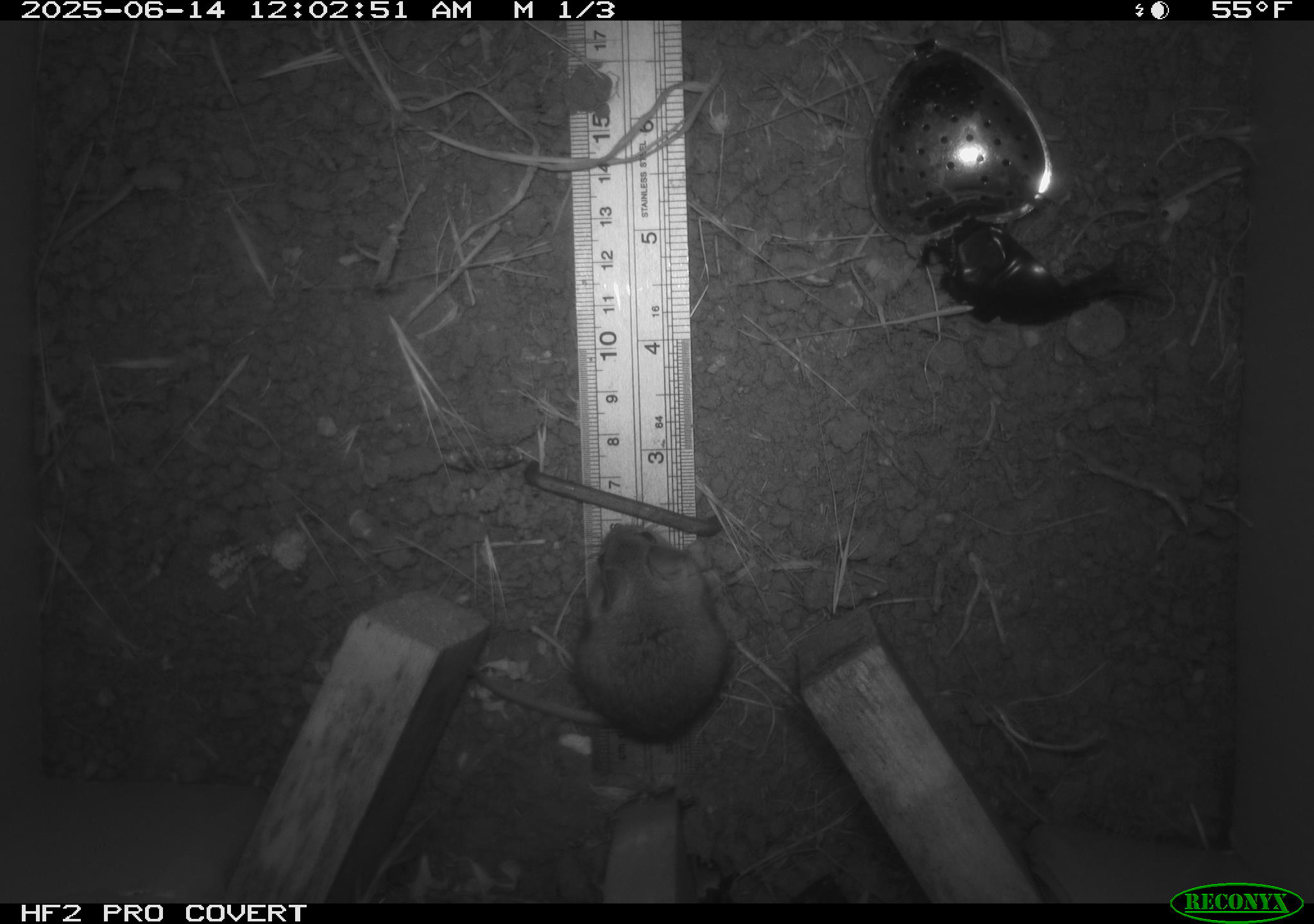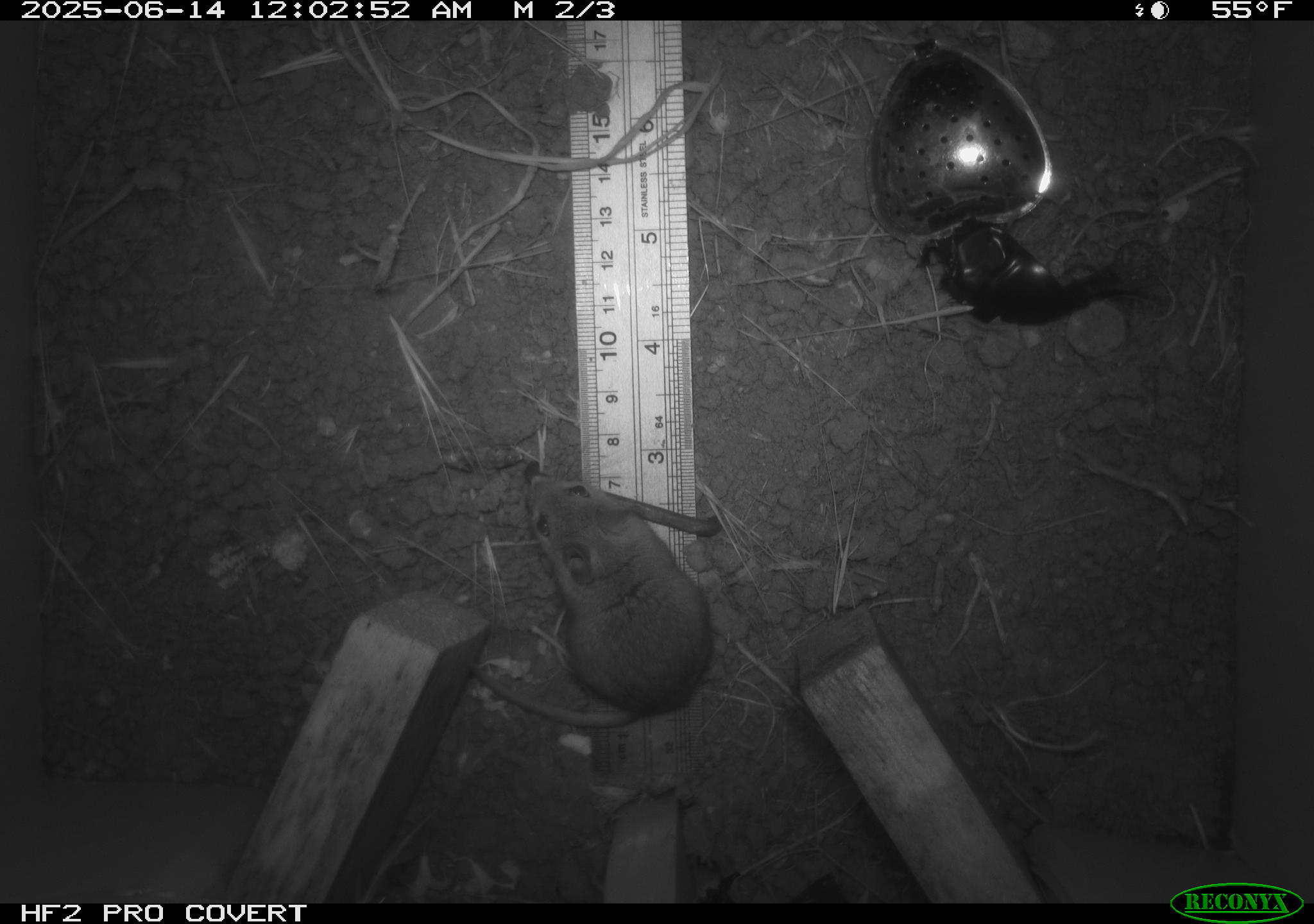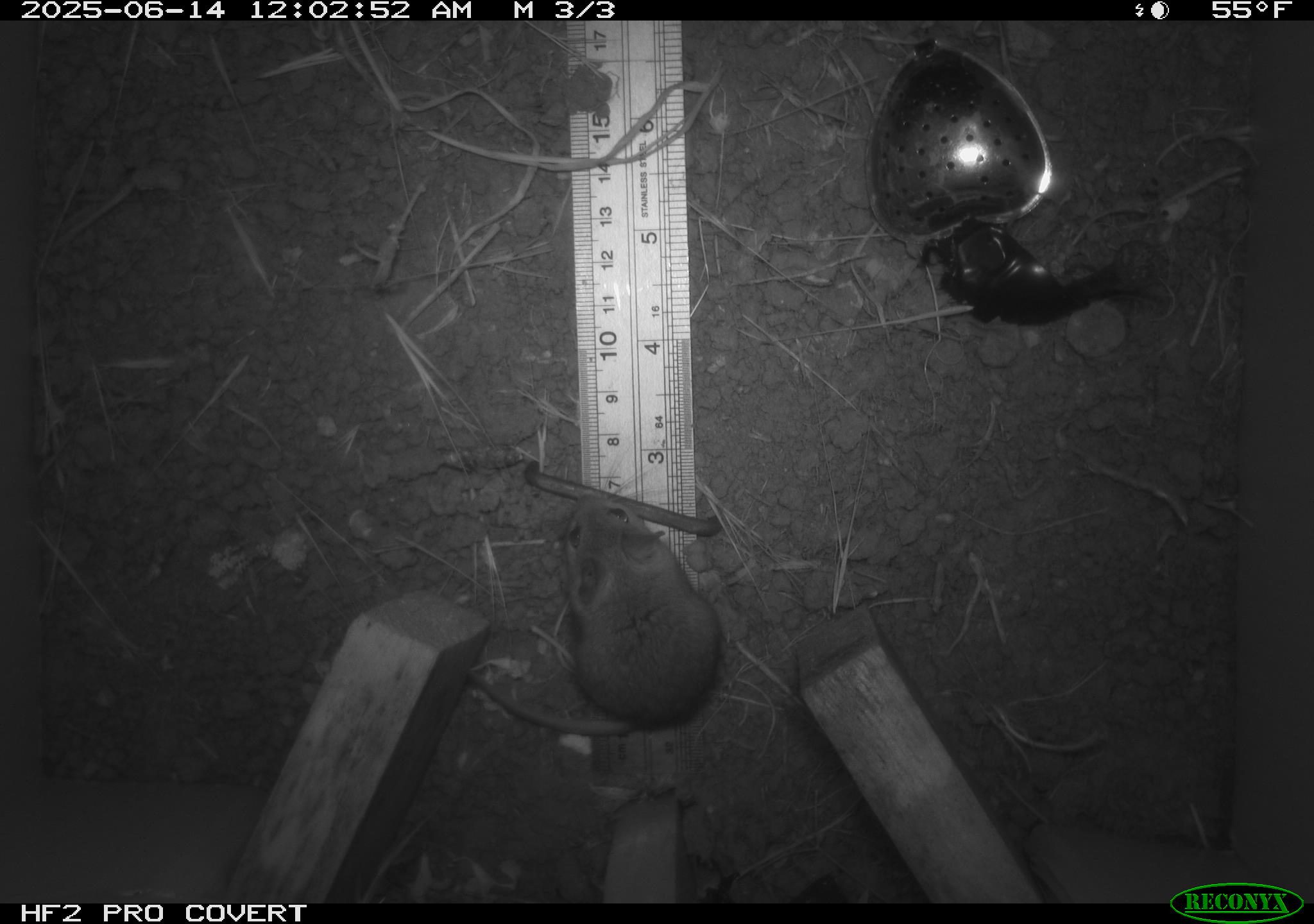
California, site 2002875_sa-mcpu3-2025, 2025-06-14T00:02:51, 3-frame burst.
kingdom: Animalia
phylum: Chordata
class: Mammalia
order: Rodentia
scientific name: Rodentia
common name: rodent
Rodent (Rodentia).